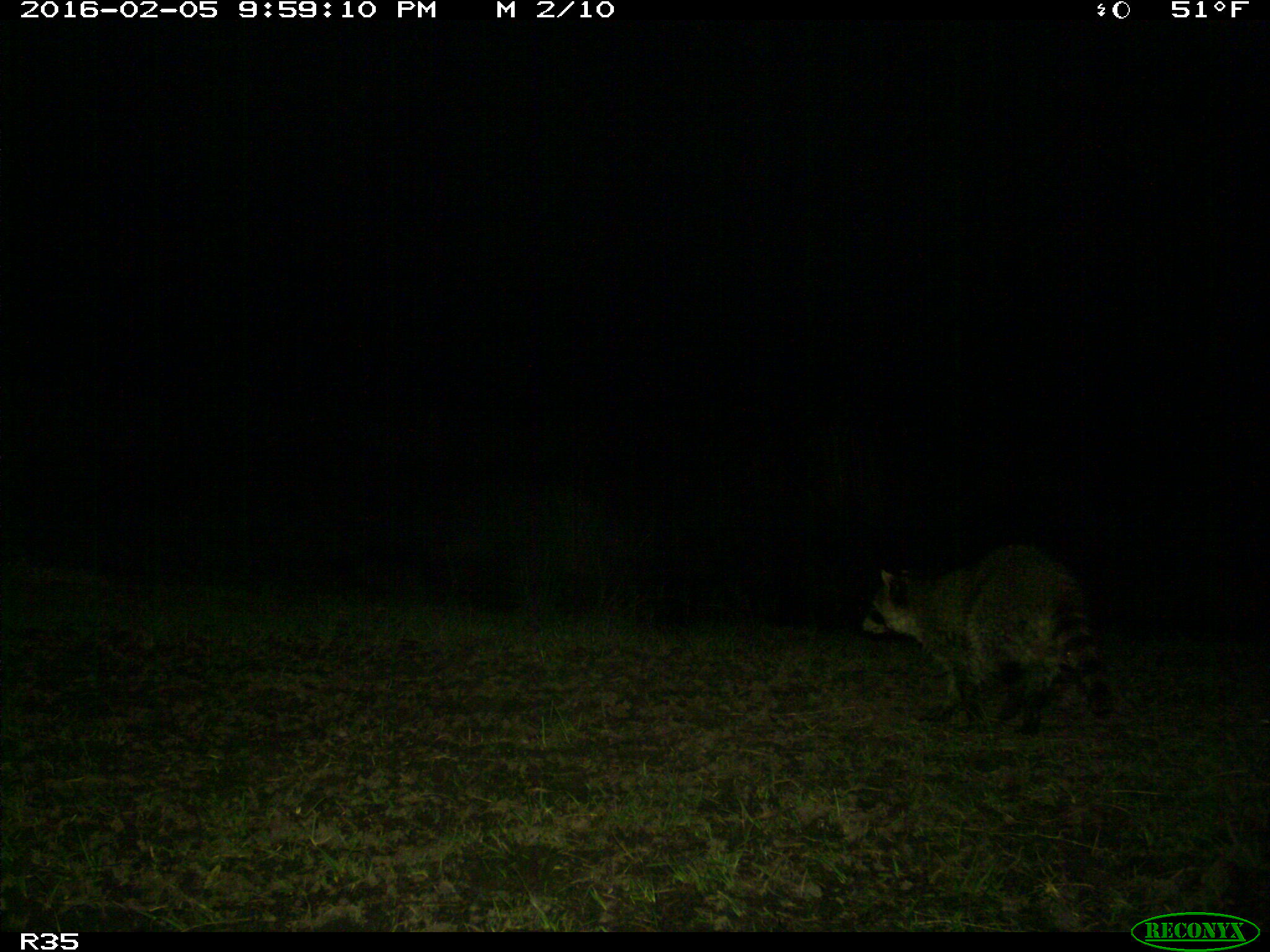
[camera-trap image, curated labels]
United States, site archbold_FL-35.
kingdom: Animalia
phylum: Chordata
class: Mammalia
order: Carnivora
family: Procyonidae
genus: Procyon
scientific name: Procyon lotor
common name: common raccoon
Procyon lotor (common raccoon).